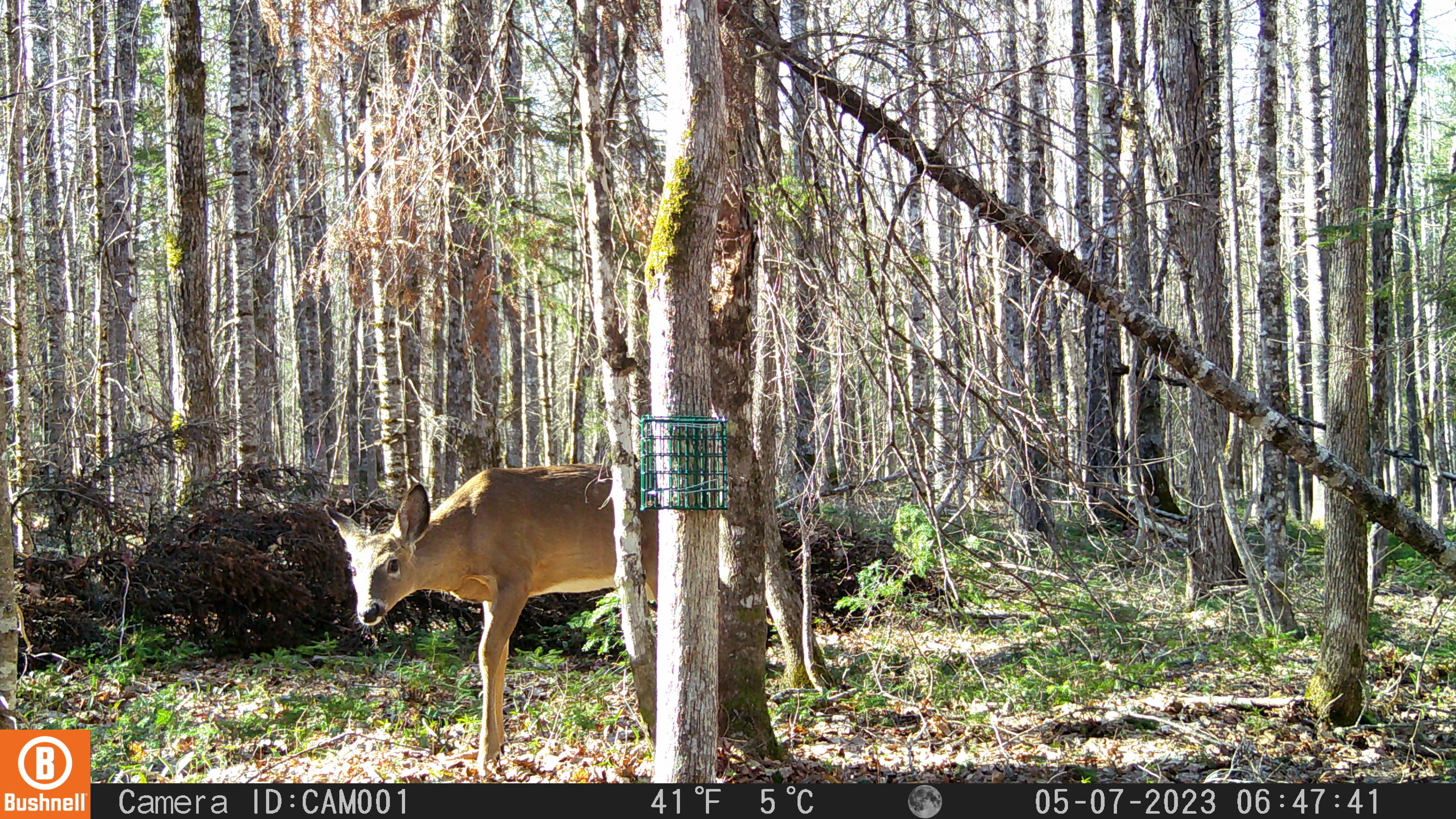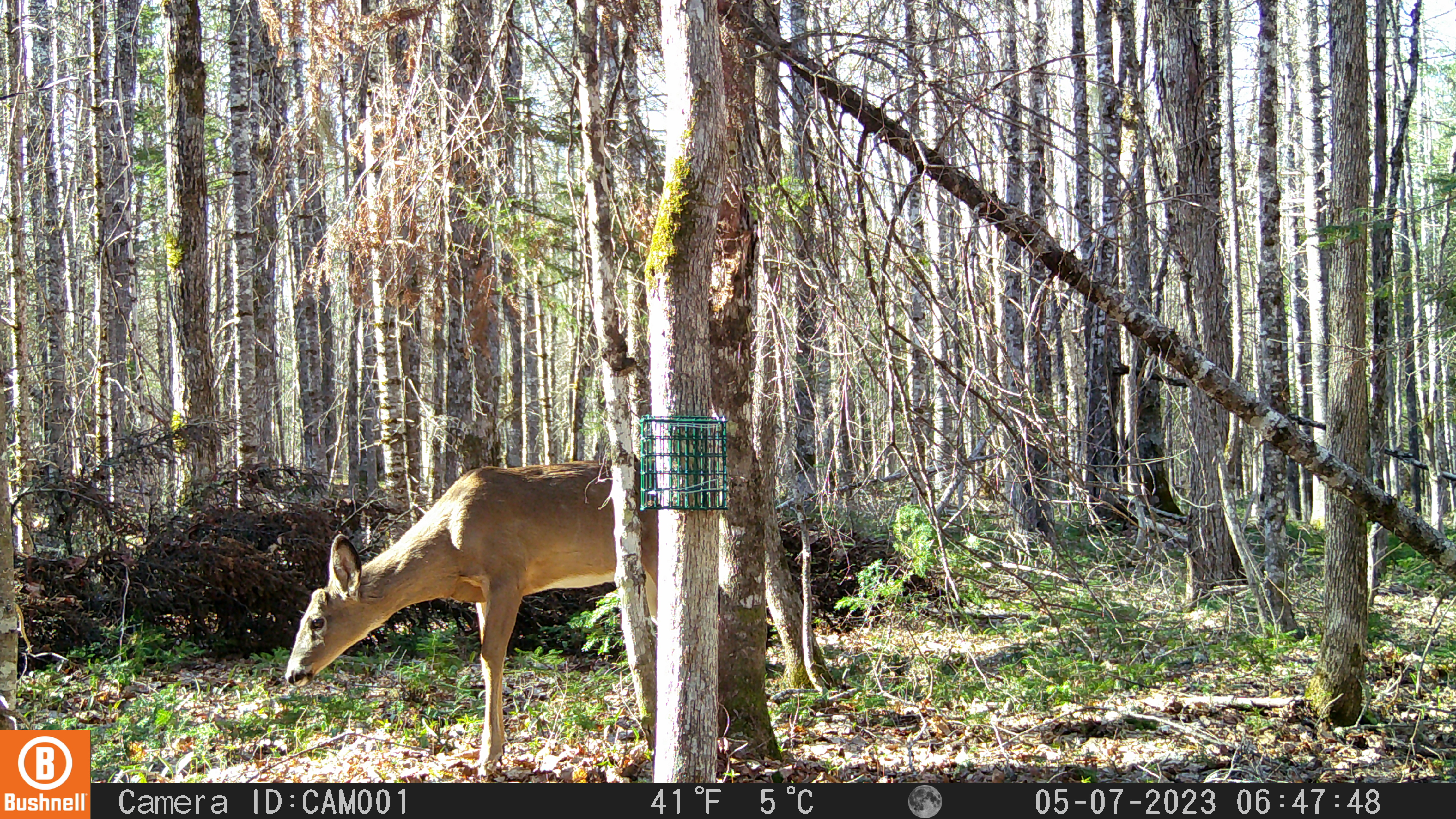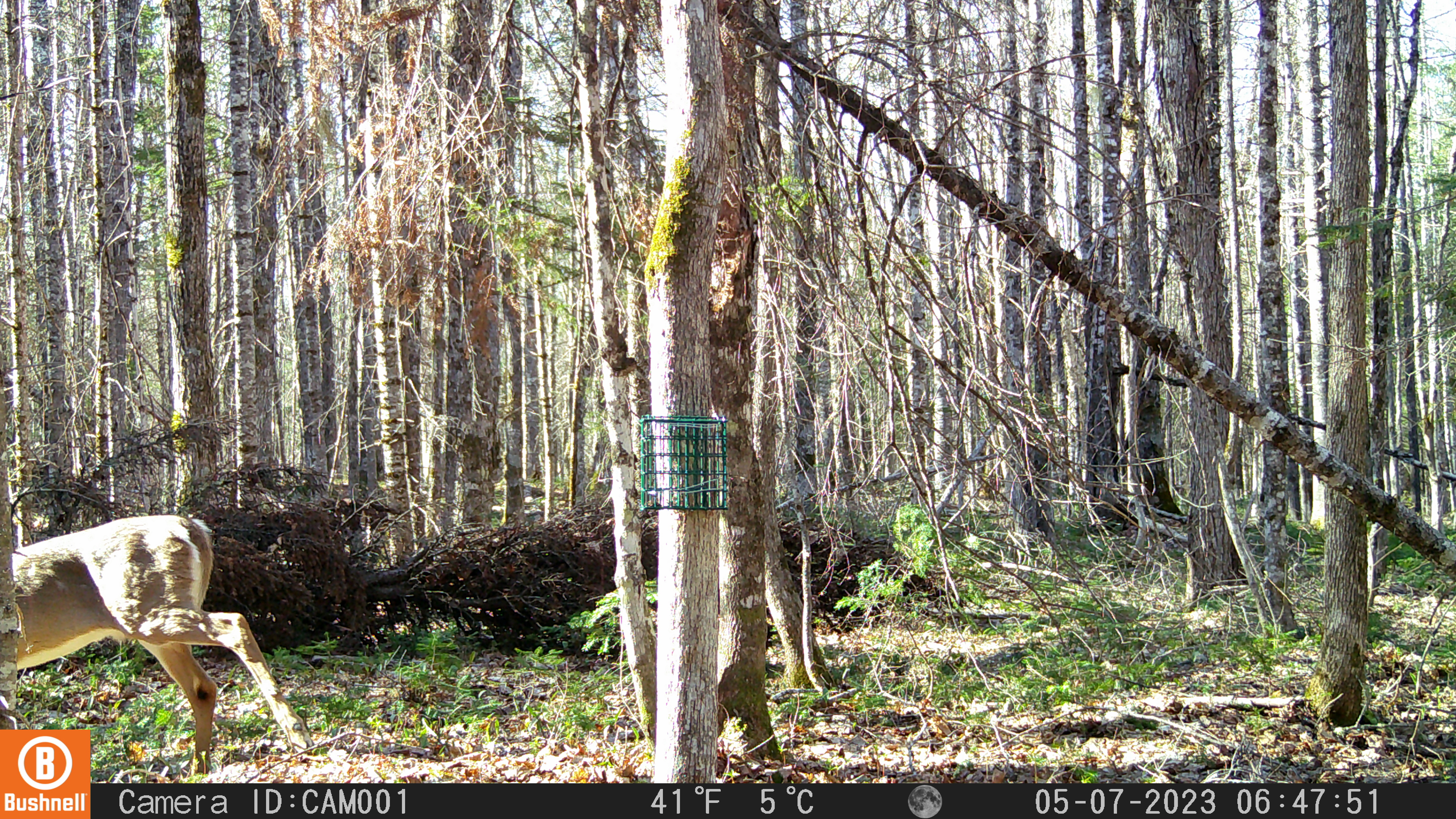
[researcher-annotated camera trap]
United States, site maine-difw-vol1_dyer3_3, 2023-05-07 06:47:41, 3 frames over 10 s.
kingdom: Animalia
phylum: Chordata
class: Mammalia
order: Artiodactyla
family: Cervidae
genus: Odocoileus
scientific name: Odocoileus virginianus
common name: white-tailed deer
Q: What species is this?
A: White-tailed deer (Odocoileus virginianus).